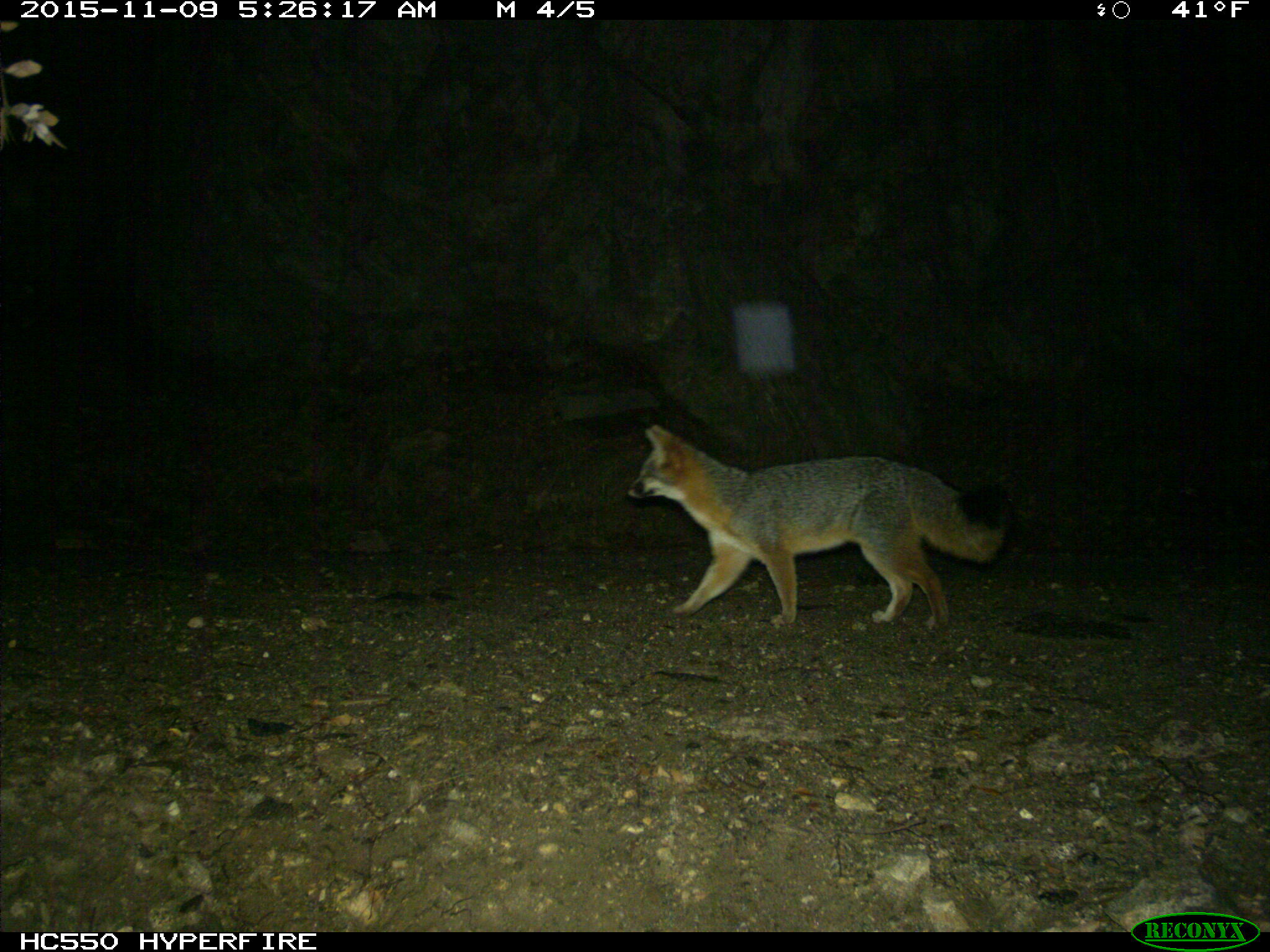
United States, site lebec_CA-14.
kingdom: Animalia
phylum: Chordata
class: Mammalia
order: Carnivora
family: Canidae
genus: Urocyon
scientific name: Urocyon cinereoargenteus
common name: gray fox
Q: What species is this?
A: Urocyon cinereoargenteus (gray fox).